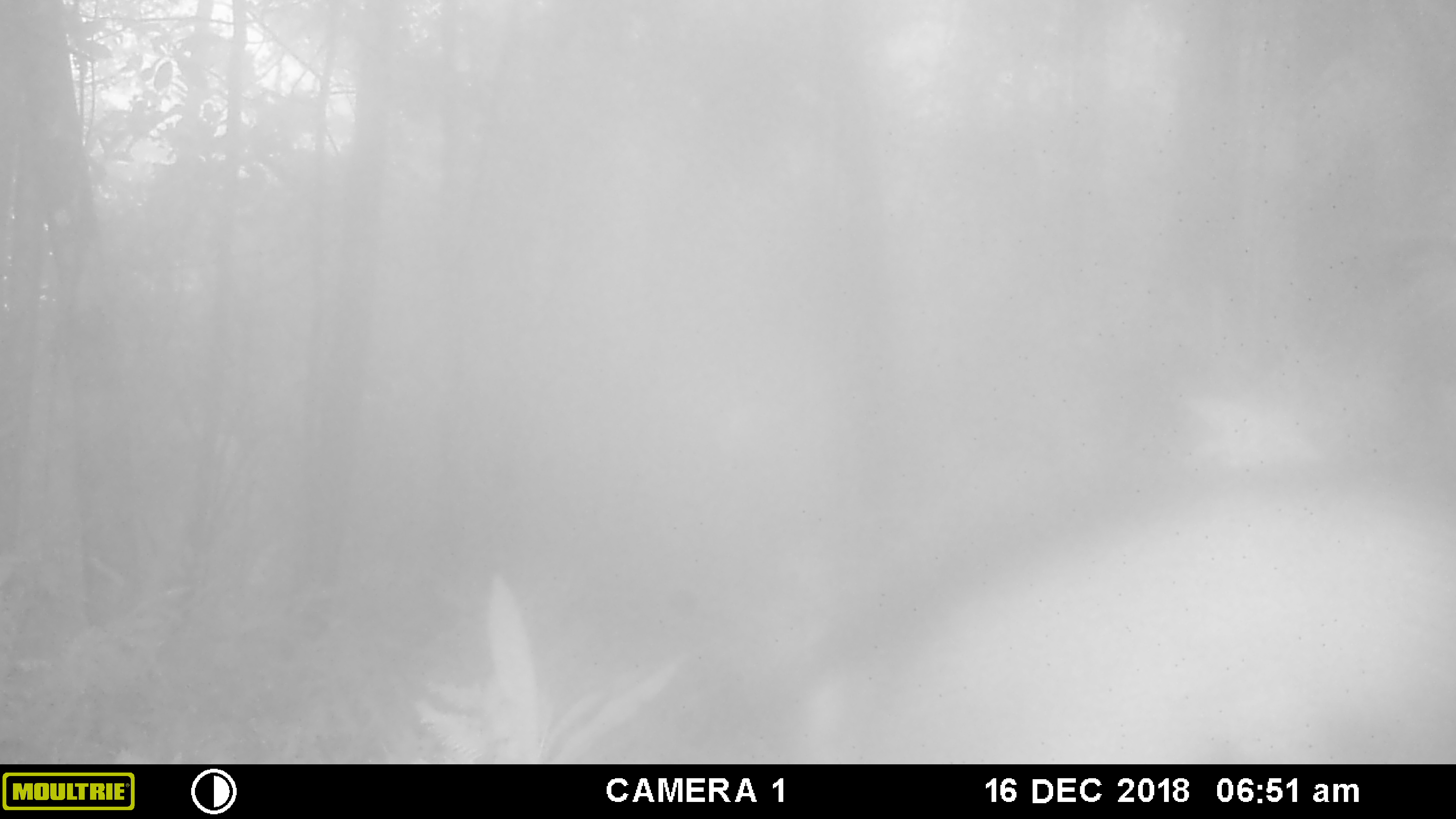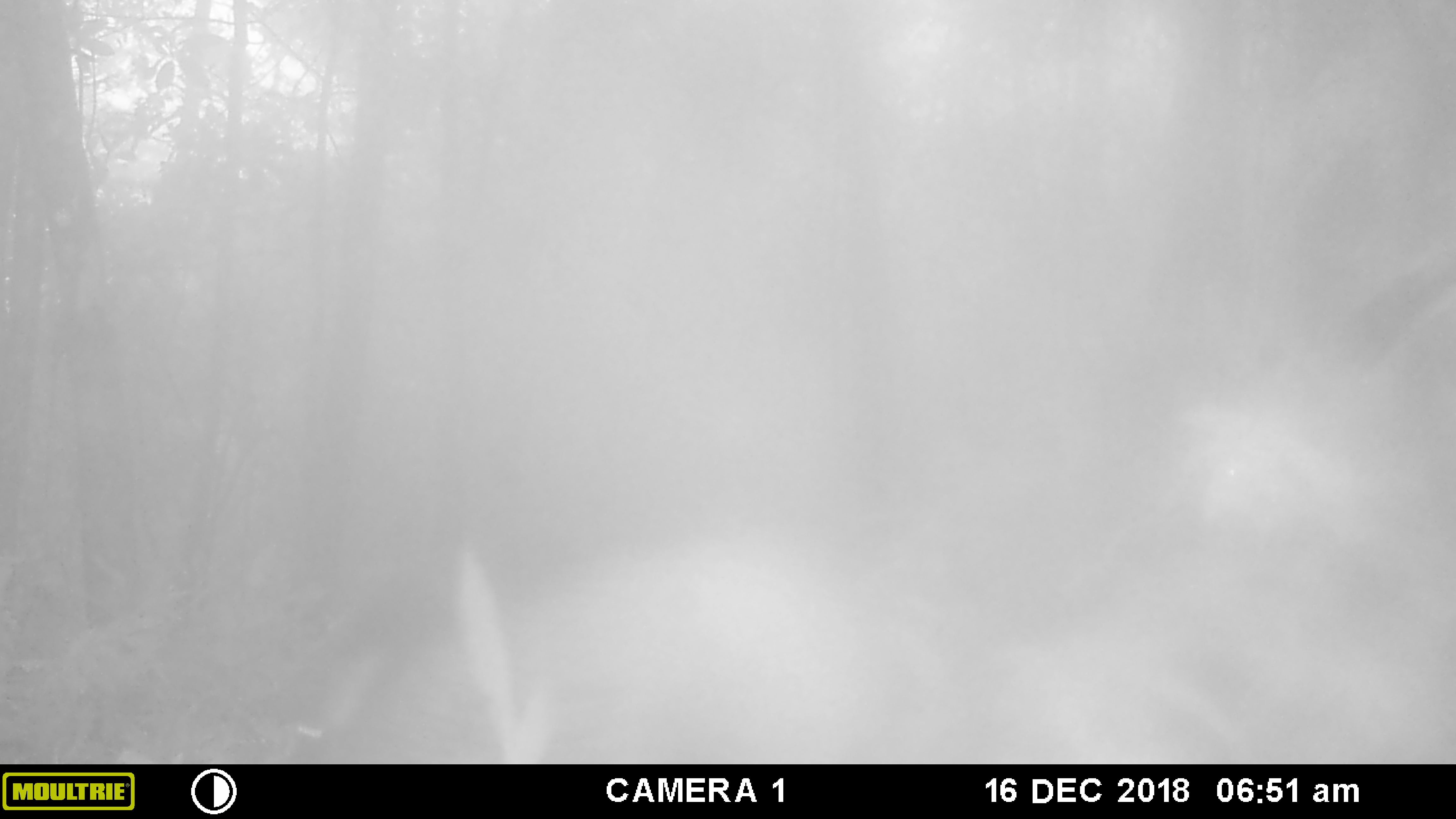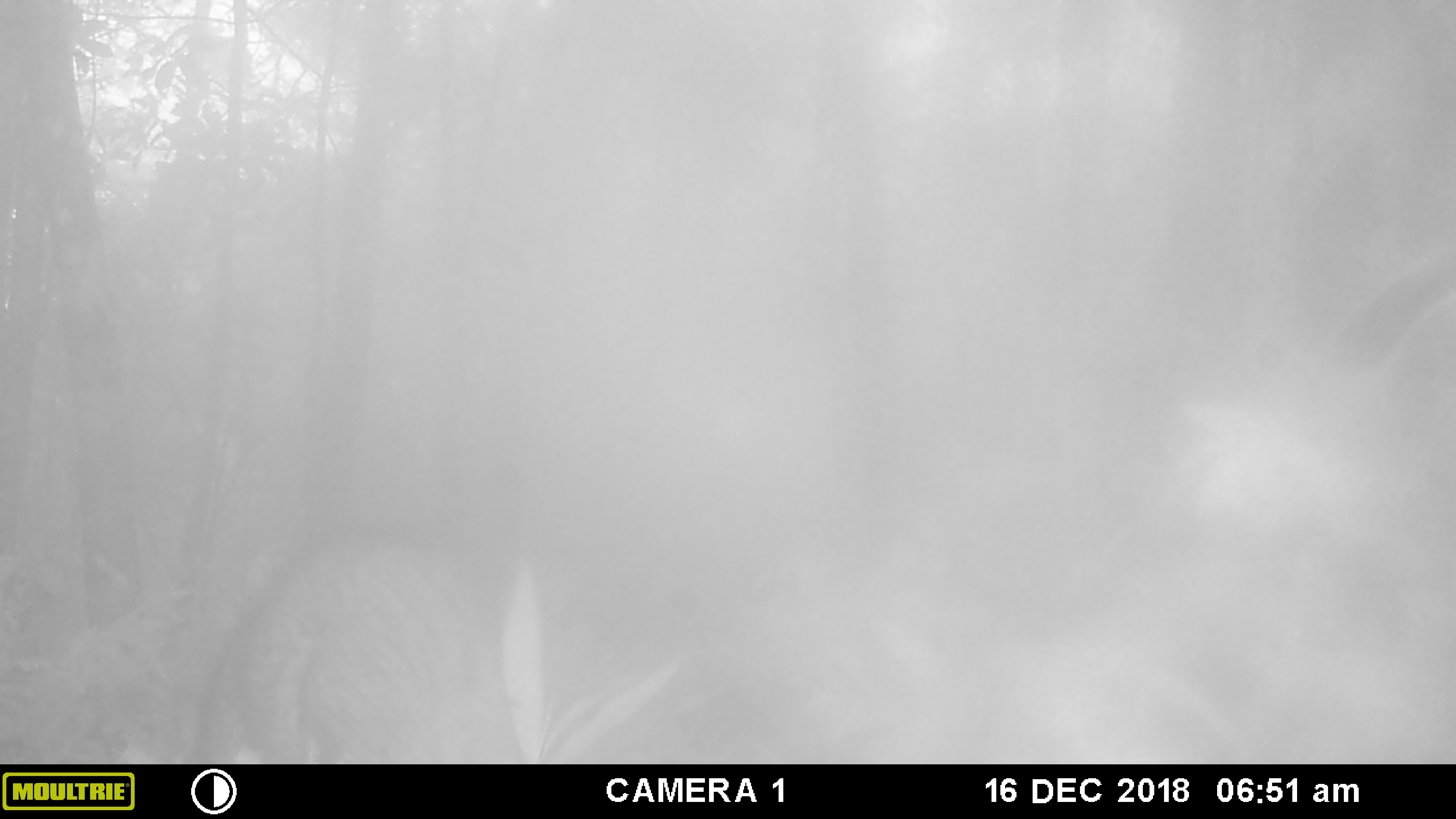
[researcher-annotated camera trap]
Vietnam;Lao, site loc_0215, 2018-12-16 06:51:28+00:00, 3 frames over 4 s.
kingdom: Animalia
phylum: Chordata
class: Mammalia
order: Artiodactyla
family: Suidae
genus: Sus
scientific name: Sus scrofa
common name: eurasian wild pig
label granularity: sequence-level